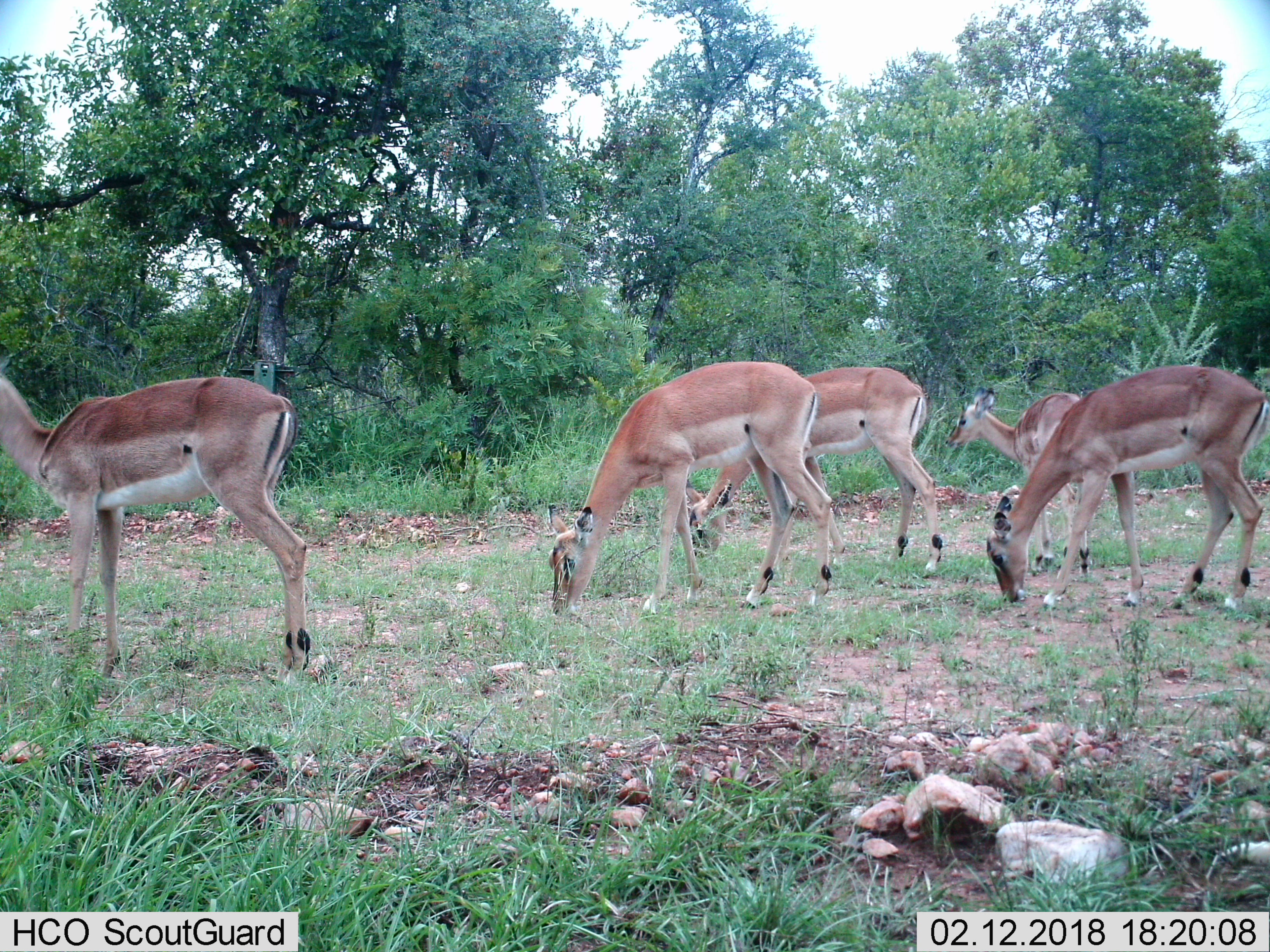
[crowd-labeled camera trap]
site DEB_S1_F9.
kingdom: Animalia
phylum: Chordata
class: Mammalia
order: Artiodactyla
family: Bovidae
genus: Aepyceros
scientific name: Aepyceros melampus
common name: impala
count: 5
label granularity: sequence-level